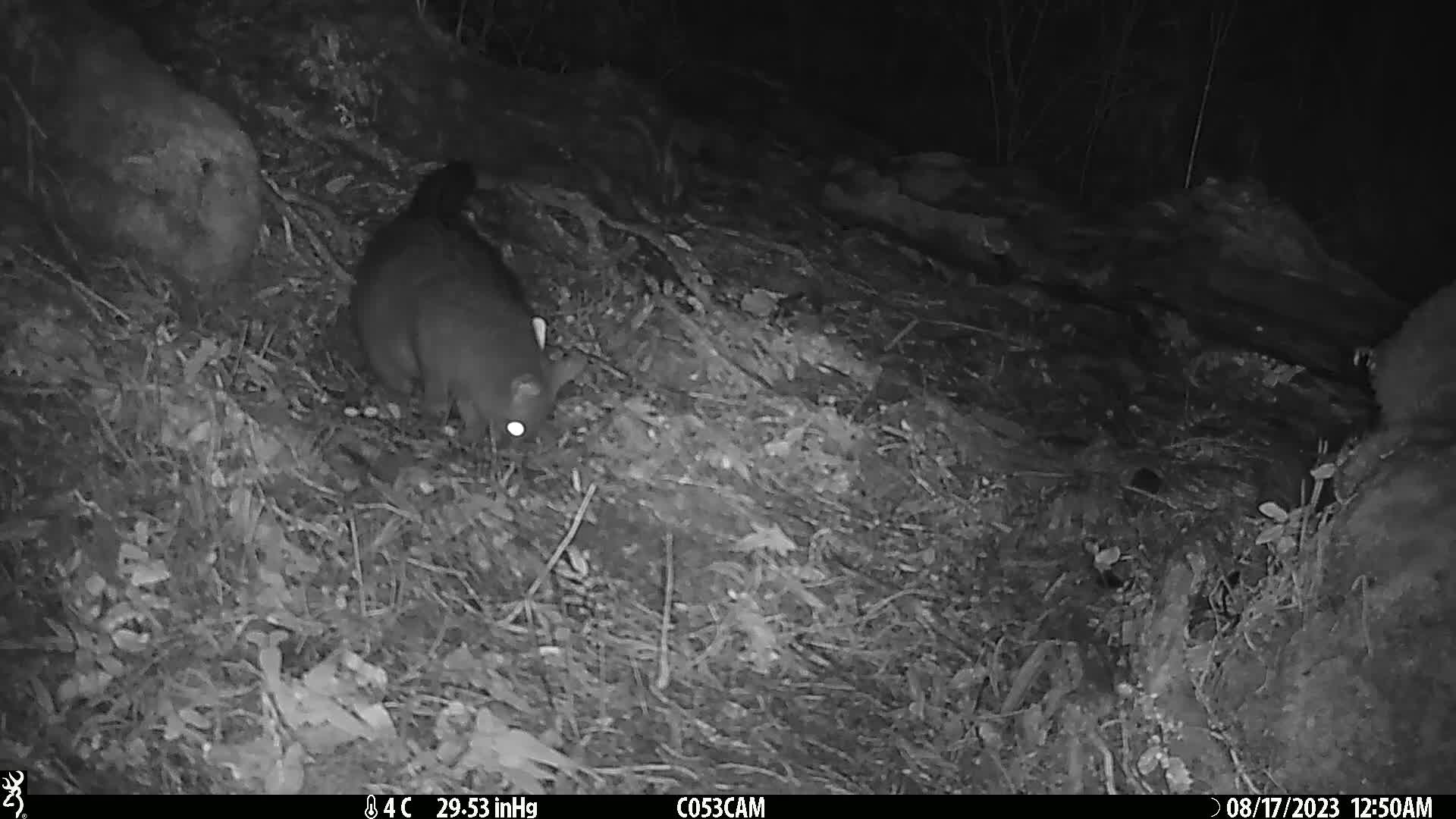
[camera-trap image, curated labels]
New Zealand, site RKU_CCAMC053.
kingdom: Animalia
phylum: Chordata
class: Mammalia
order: Diprotodontia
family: Phalangeridae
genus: Trichosurus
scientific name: Trichosurus vulpecula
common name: common brushtail possum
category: possum